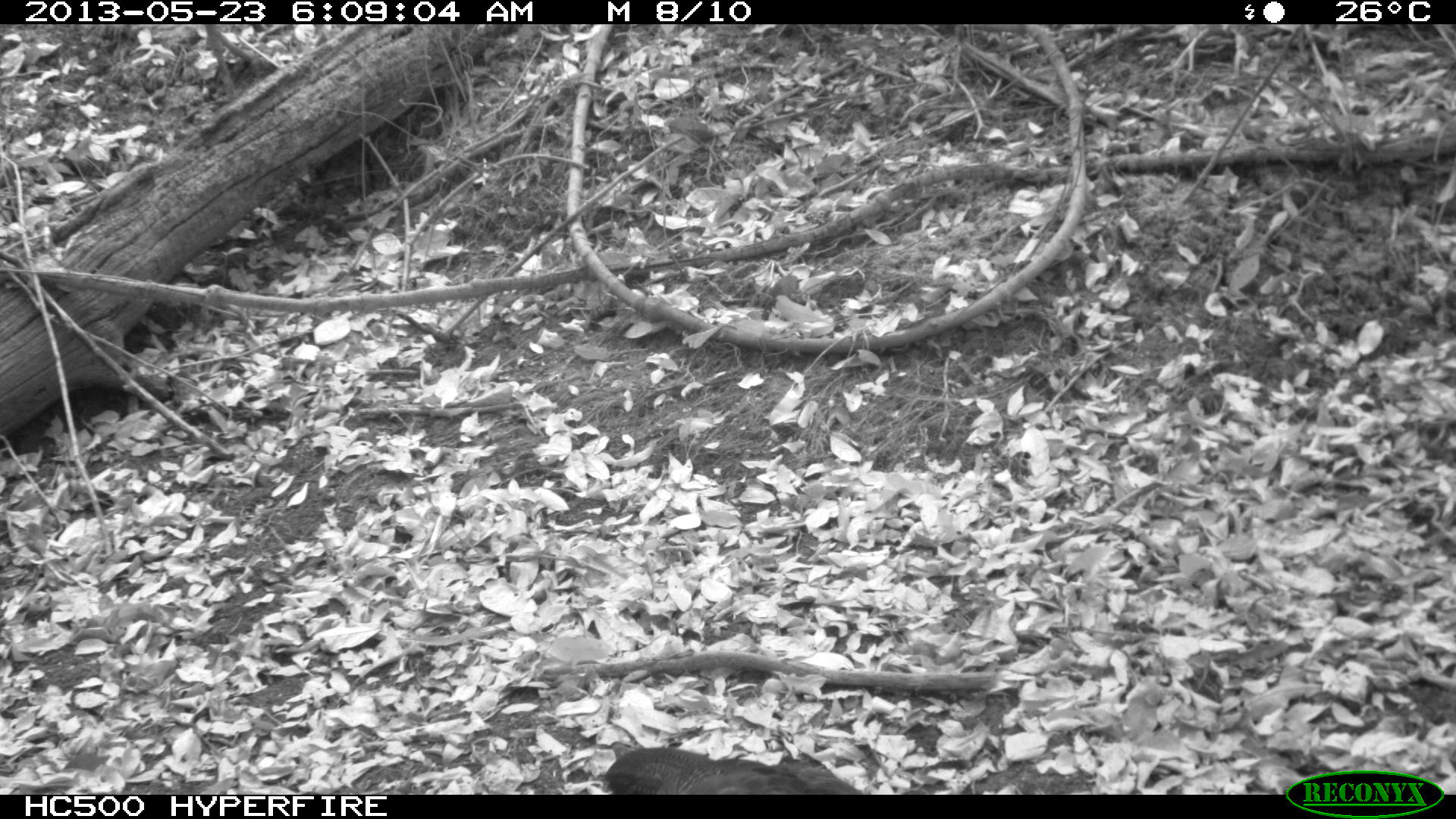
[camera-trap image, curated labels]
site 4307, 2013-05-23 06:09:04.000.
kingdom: Animalia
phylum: Chordata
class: Aves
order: Galliformes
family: Cracidae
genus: Crax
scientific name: Crax rubra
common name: great curassow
Crax rubra (great curassow), count 1, sex female.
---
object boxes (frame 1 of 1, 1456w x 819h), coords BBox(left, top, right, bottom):
crax rubra: BBox(594, 746, 863, 794)